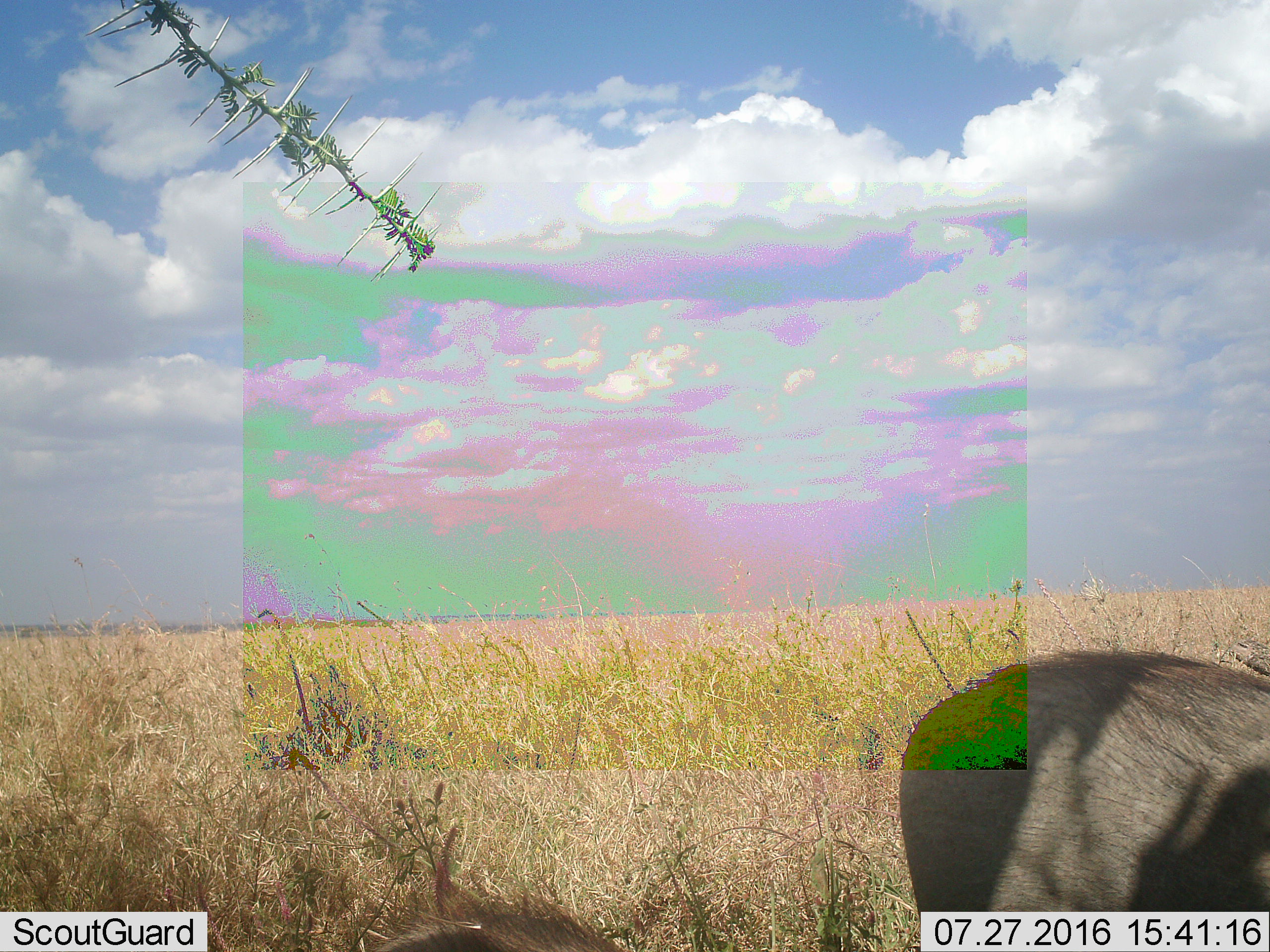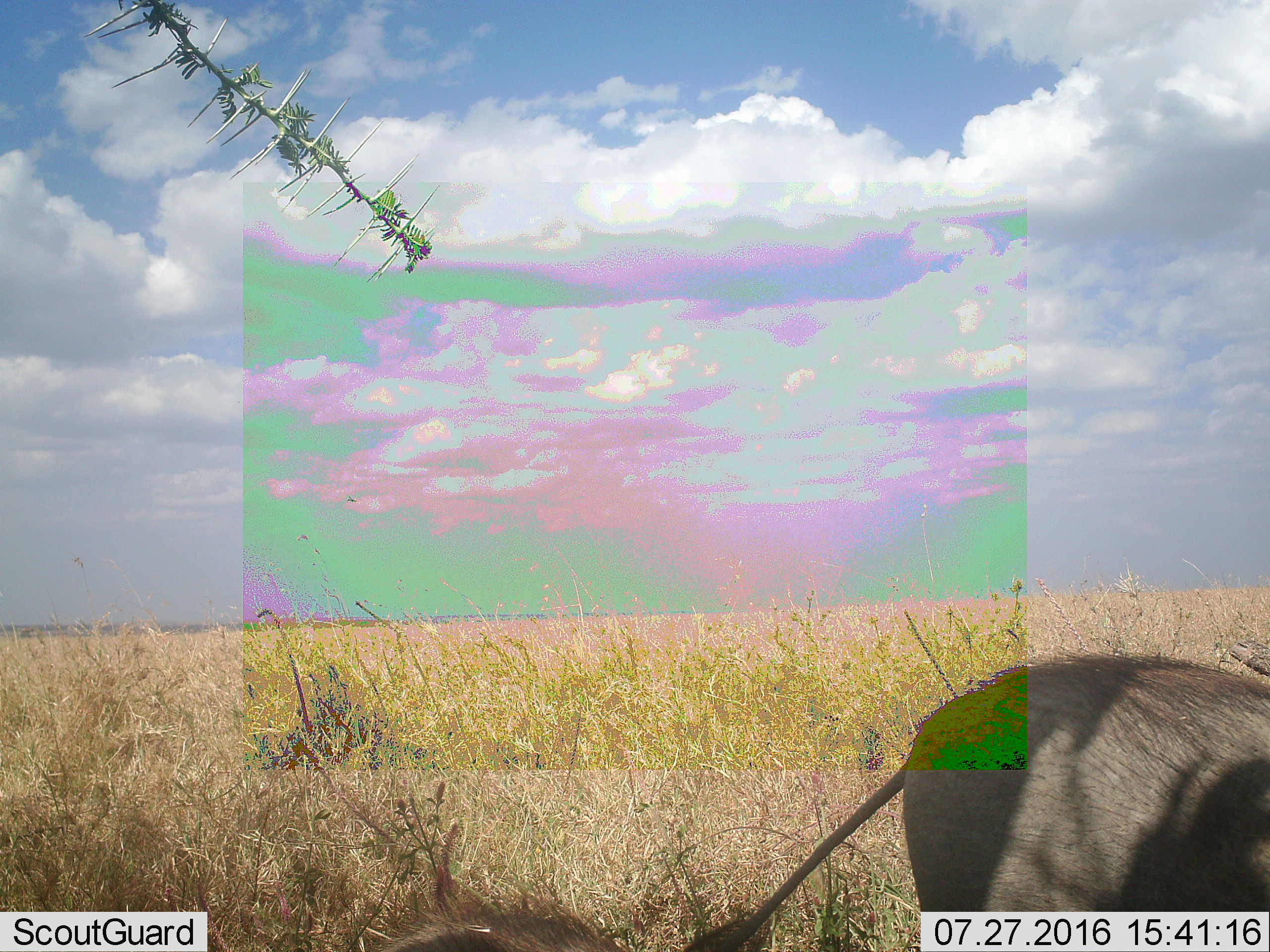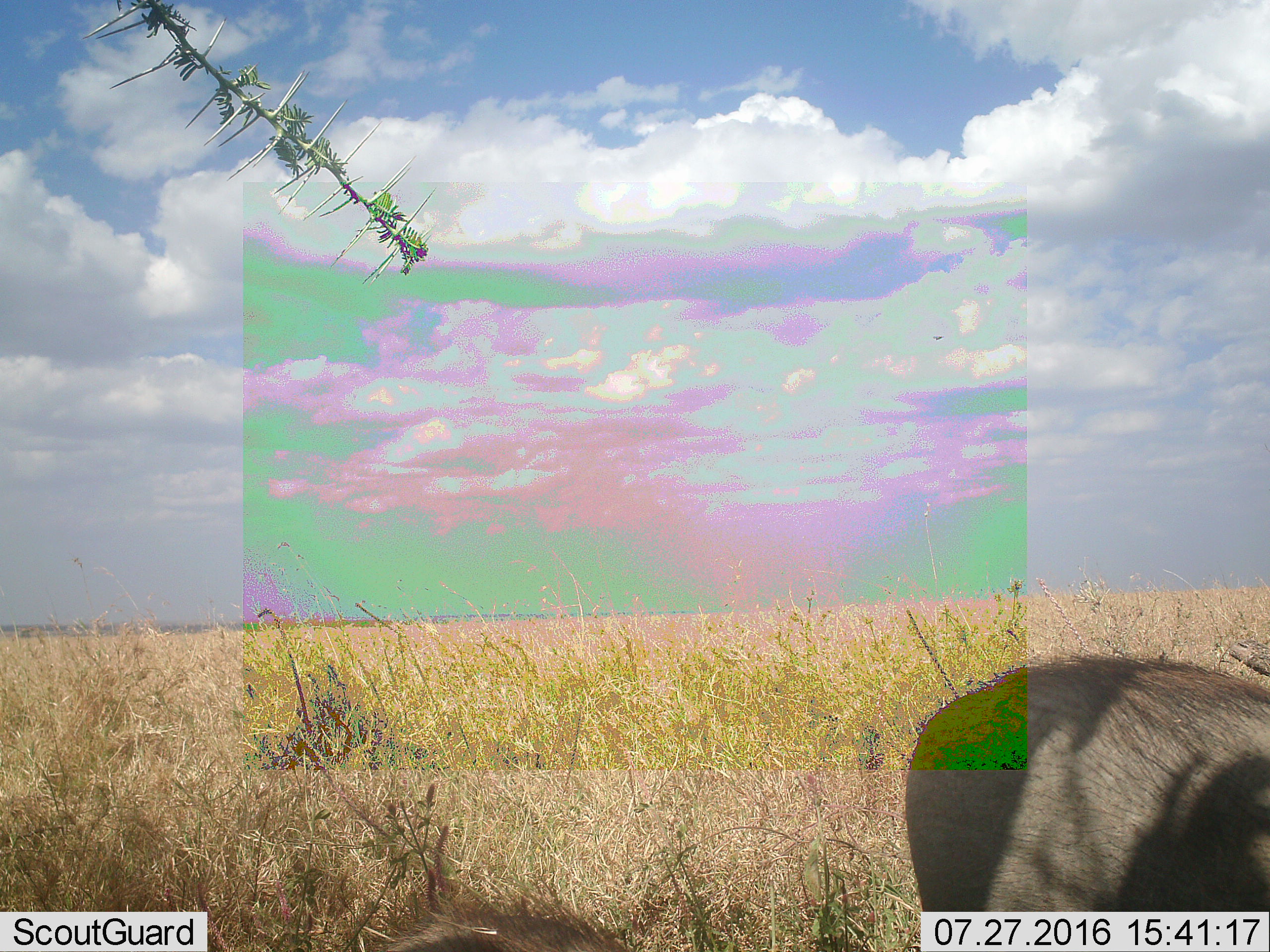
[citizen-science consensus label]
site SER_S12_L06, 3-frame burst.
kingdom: Animalia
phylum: Chordata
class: Mammalia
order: Artiodactyla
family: Suidae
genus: Phacochoerus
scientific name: Phacochoerus africanus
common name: warthog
Warthog (Phacochoerus africanus), count 2. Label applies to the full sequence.